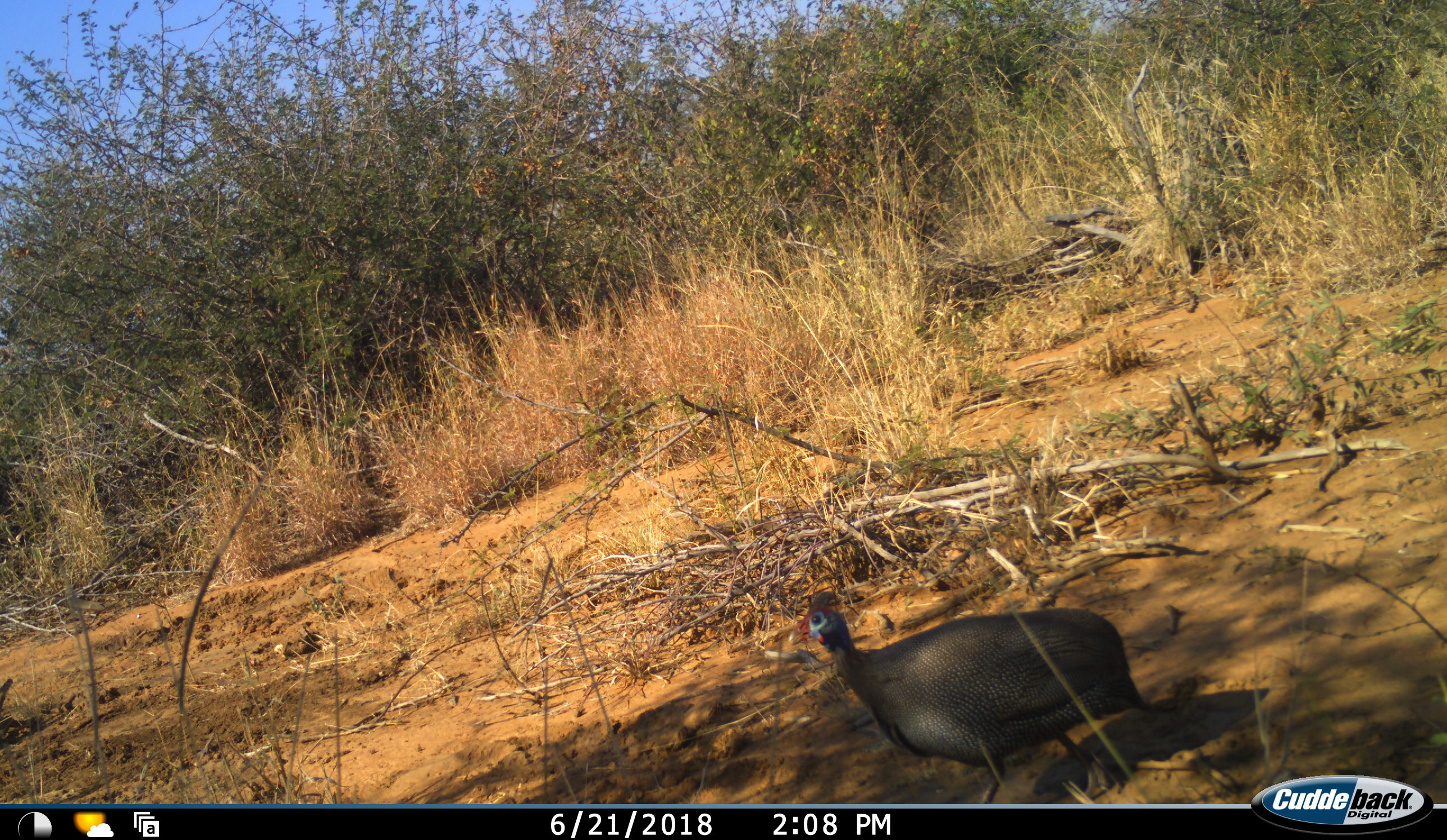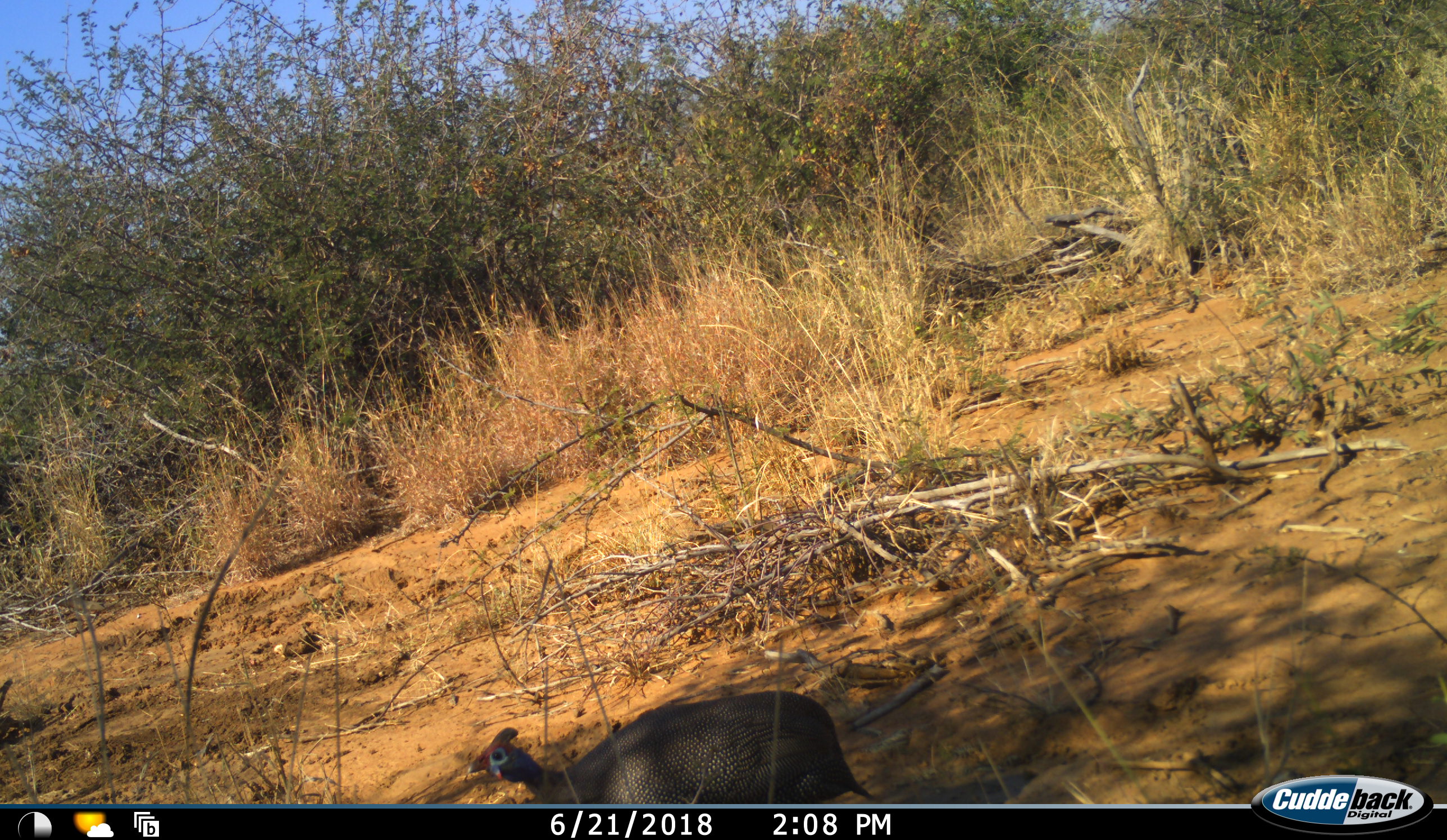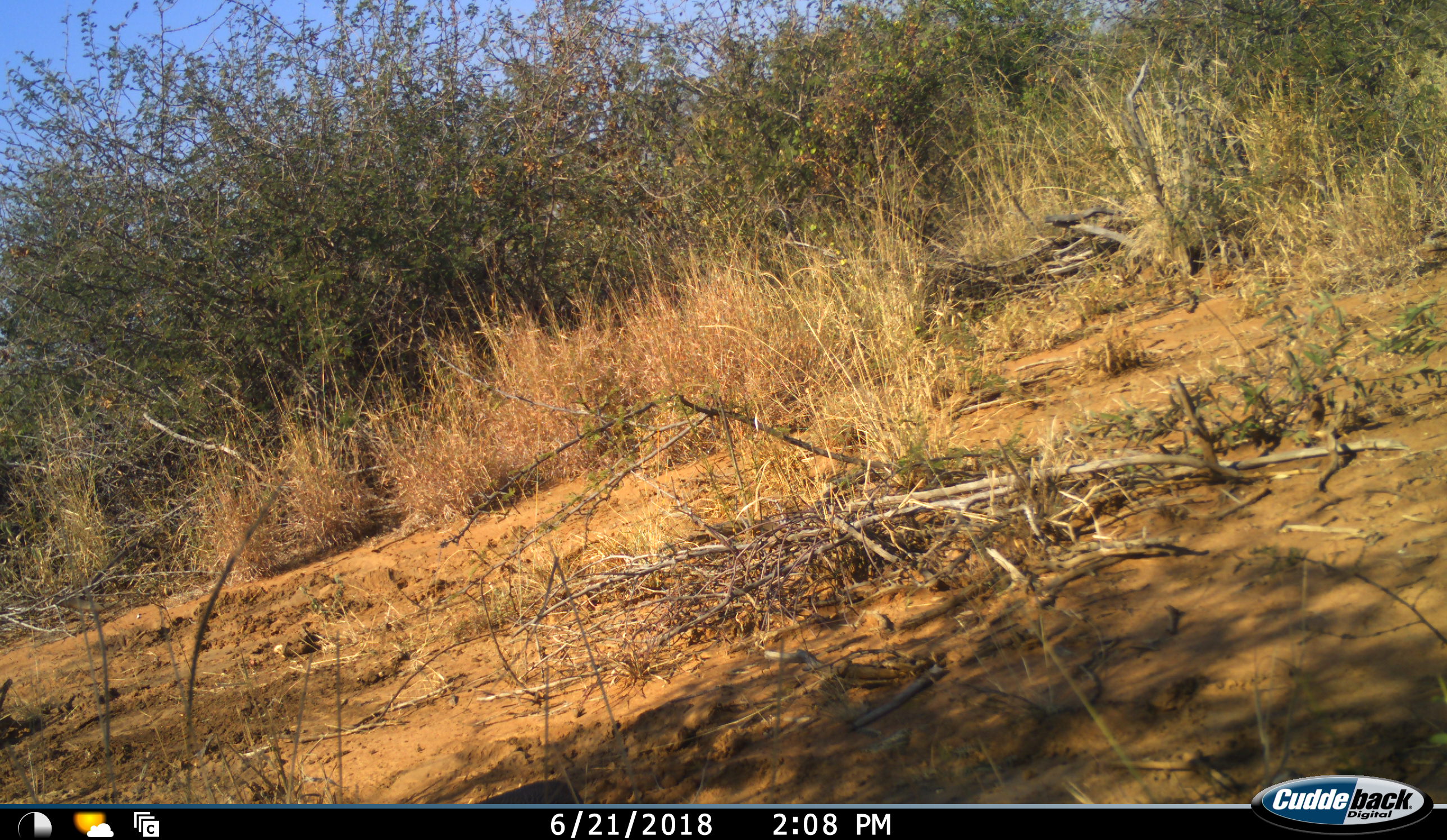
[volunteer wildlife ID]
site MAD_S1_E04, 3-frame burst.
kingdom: Animalia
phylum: Chordata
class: Aves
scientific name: Aves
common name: bird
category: birdother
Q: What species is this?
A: Birdother (bird) (Aves).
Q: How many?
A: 1.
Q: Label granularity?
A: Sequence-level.